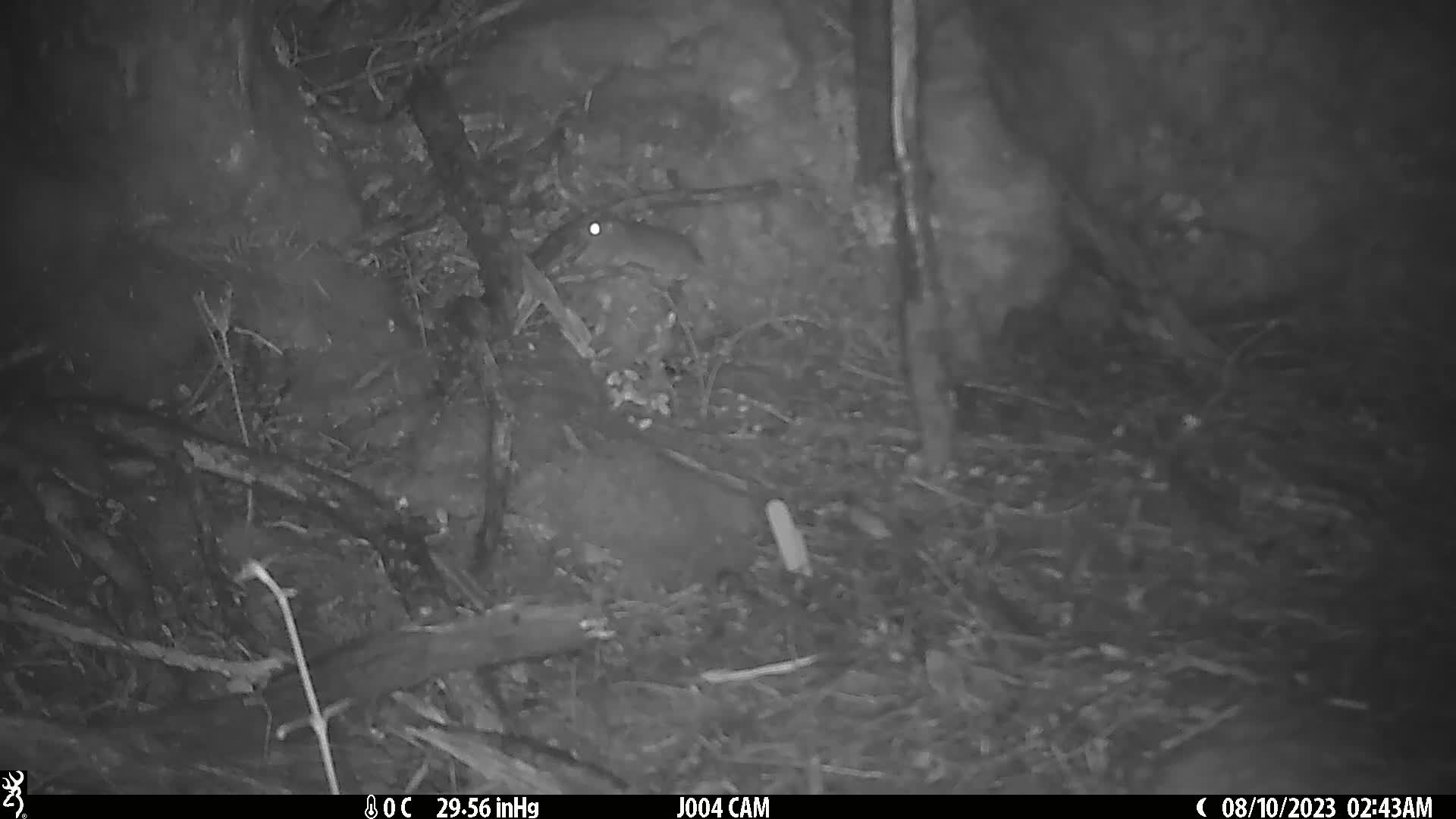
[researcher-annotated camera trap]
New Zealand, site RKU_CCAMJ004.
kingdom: Animalia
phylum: Chordata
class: Mammalia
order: Rodentia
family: Muridae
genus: Rattus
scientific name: Rattus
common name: rat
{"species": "rat (Rattus)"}